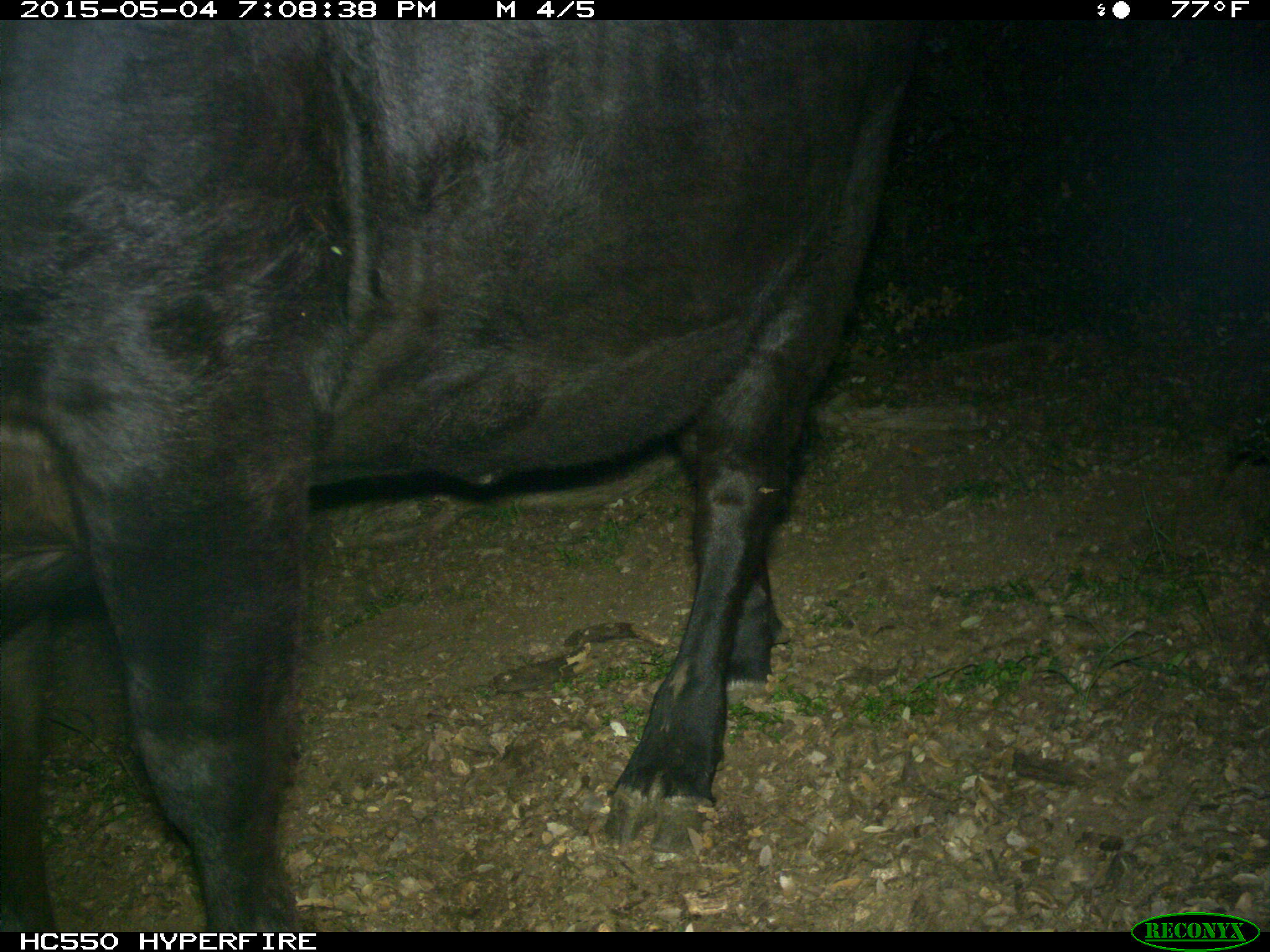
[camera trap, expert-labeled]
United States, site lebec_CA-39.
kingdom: Animalia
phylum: Chordata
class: Mammalia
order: Artiodactyla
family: Bovidae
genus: Bos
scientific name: Bos taurus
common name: domestic cow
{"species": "Bos taurus (domestic cow)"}